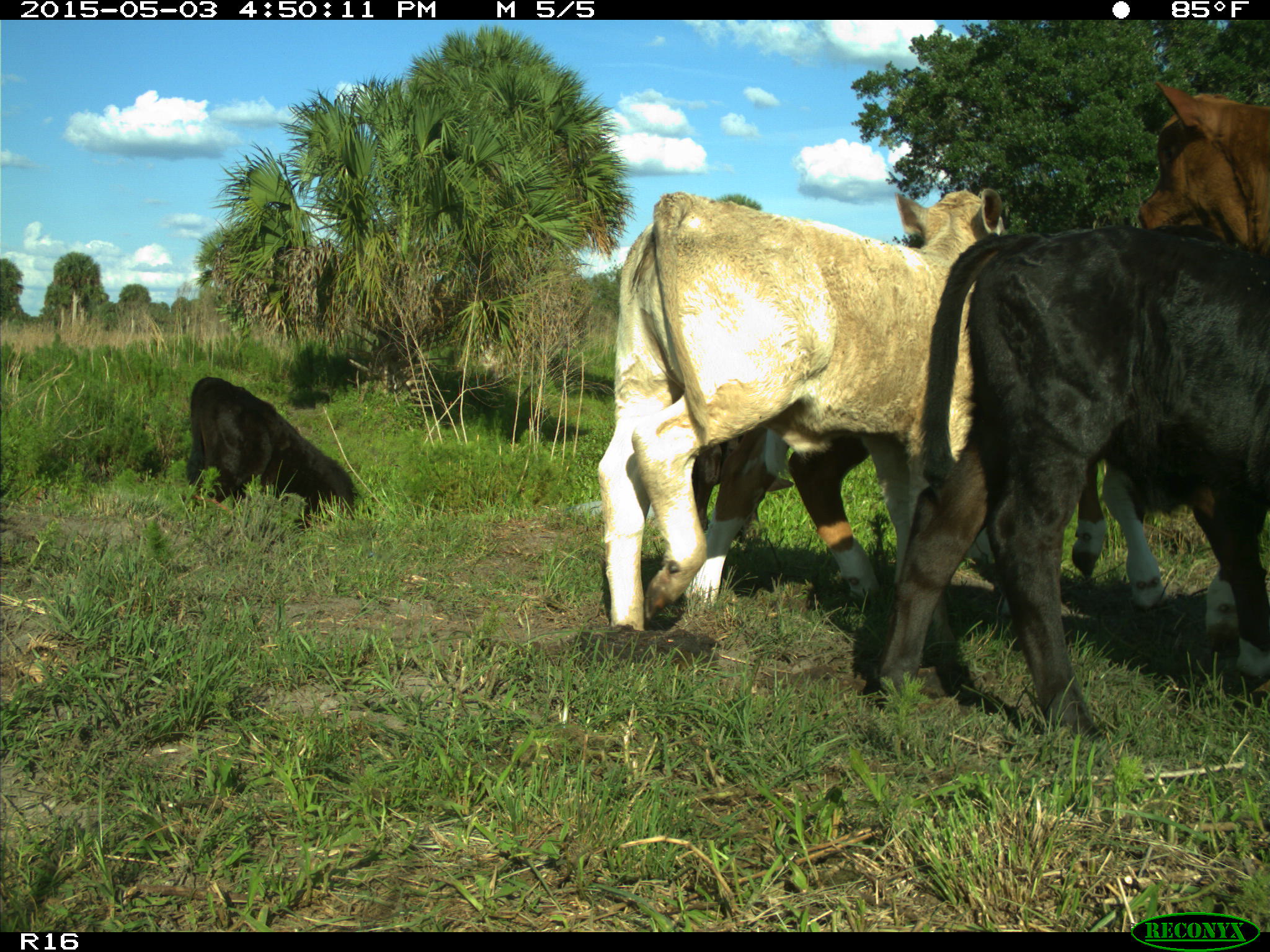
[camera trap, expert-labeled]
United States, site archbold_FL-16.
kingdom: Animalia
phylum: Chordata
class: Mammalia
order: Artiodactyla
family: Bovidae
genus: Bos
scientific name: Bos taurus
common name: domestic cow